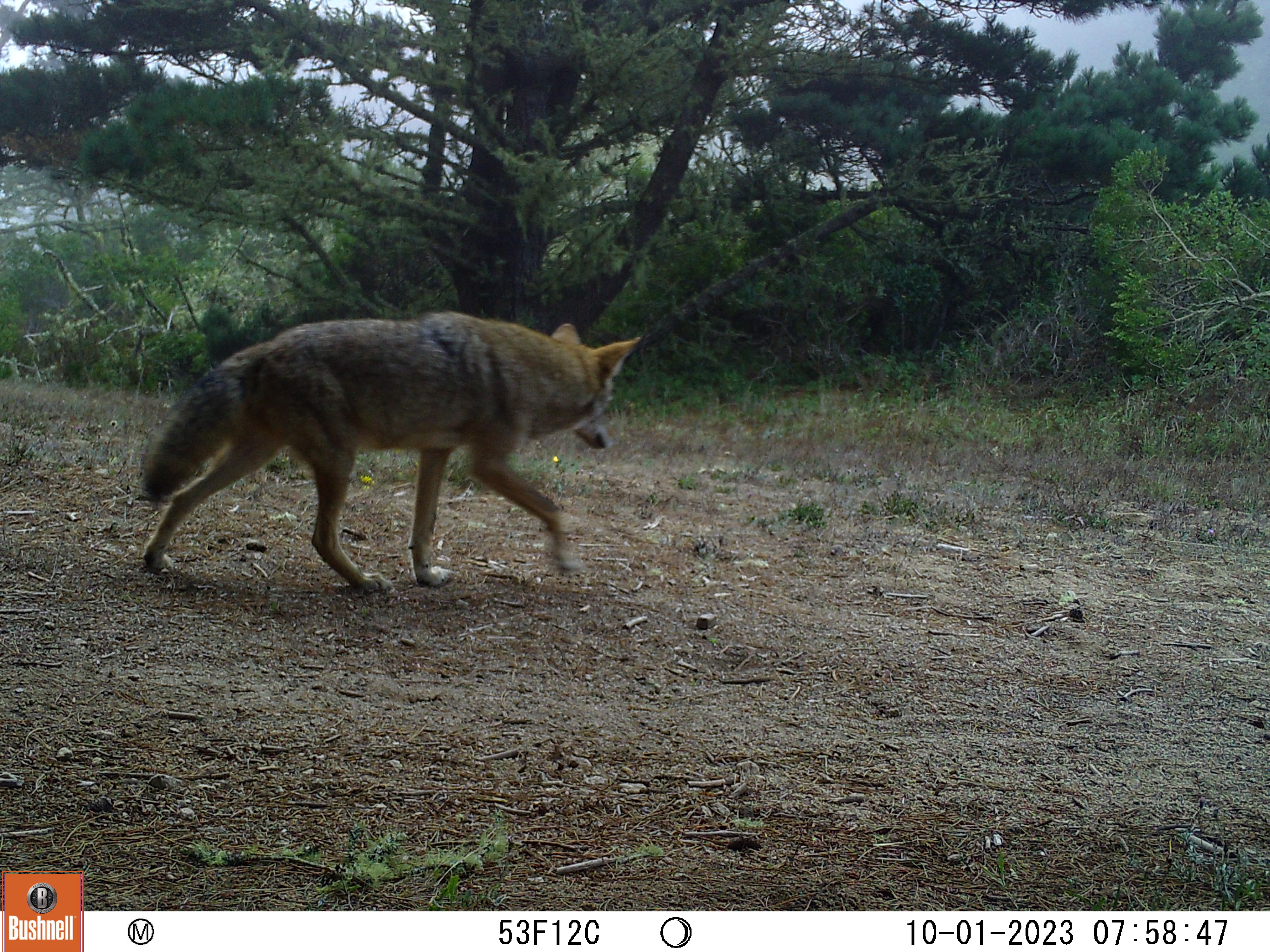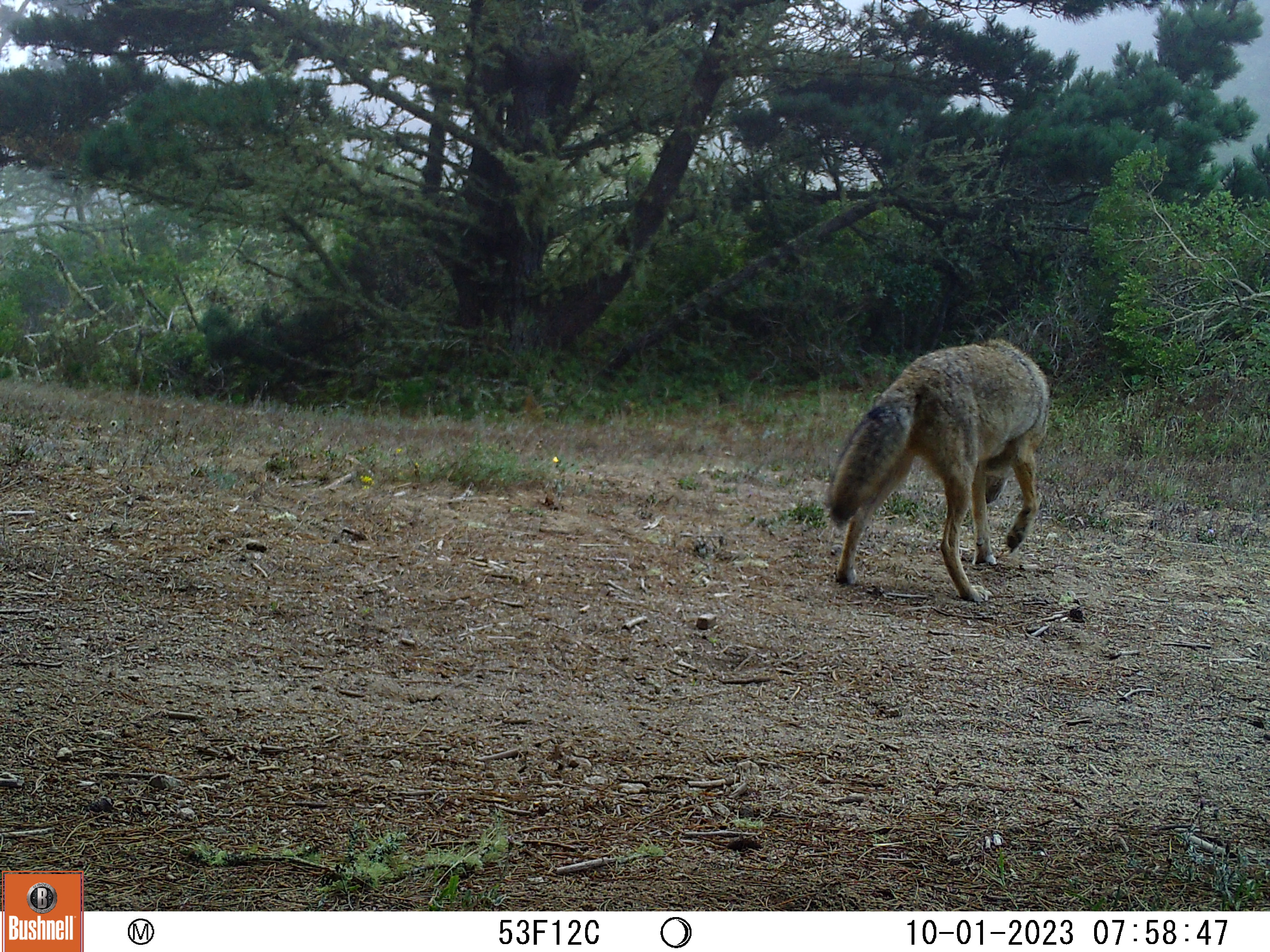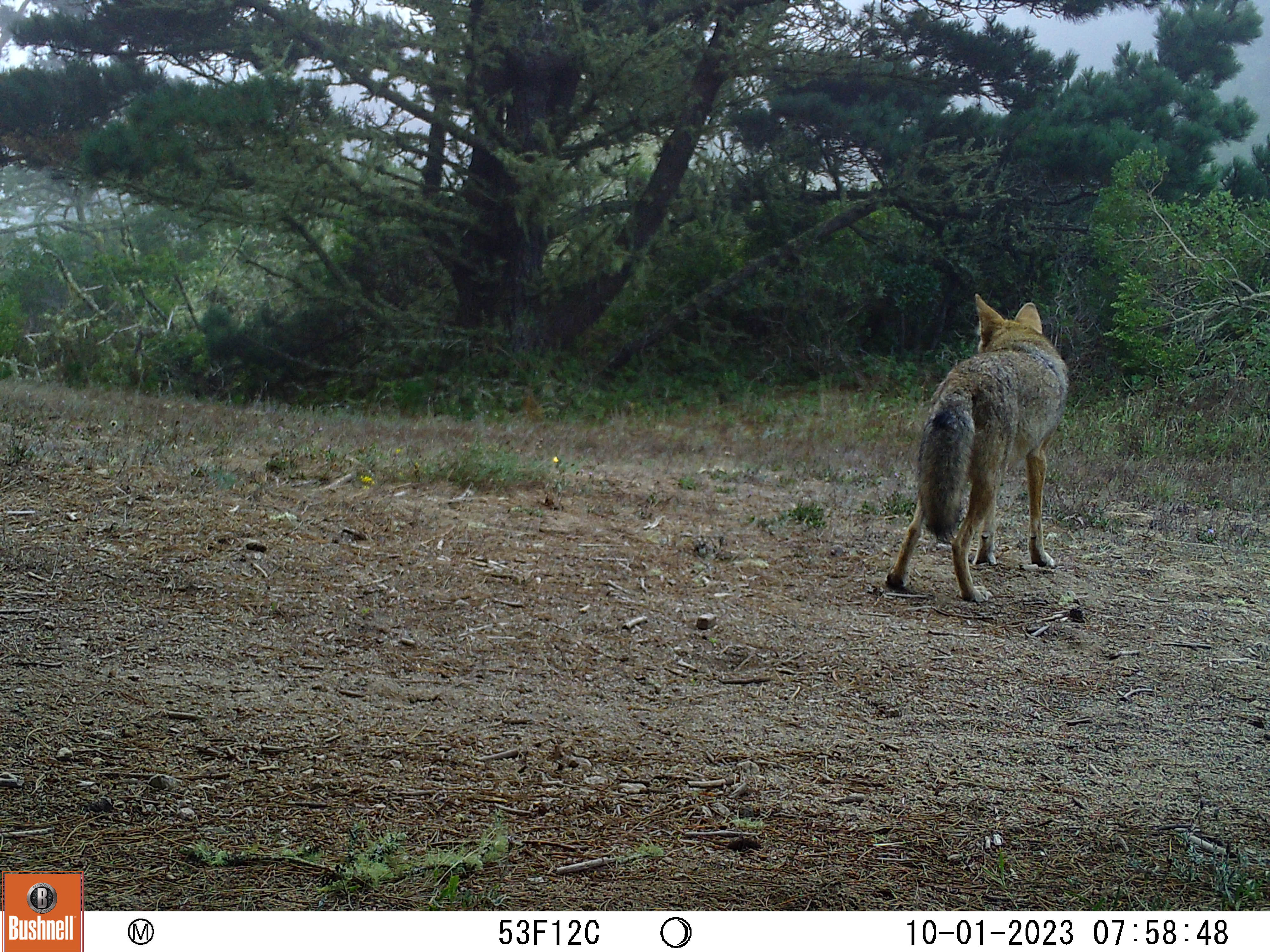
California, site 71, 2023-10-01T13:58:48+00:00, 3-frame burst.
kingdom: Animalia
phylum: Chordata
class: Mammalia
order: Carnivora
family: Canidae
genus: Canis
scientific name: Canis latrans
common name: coyote